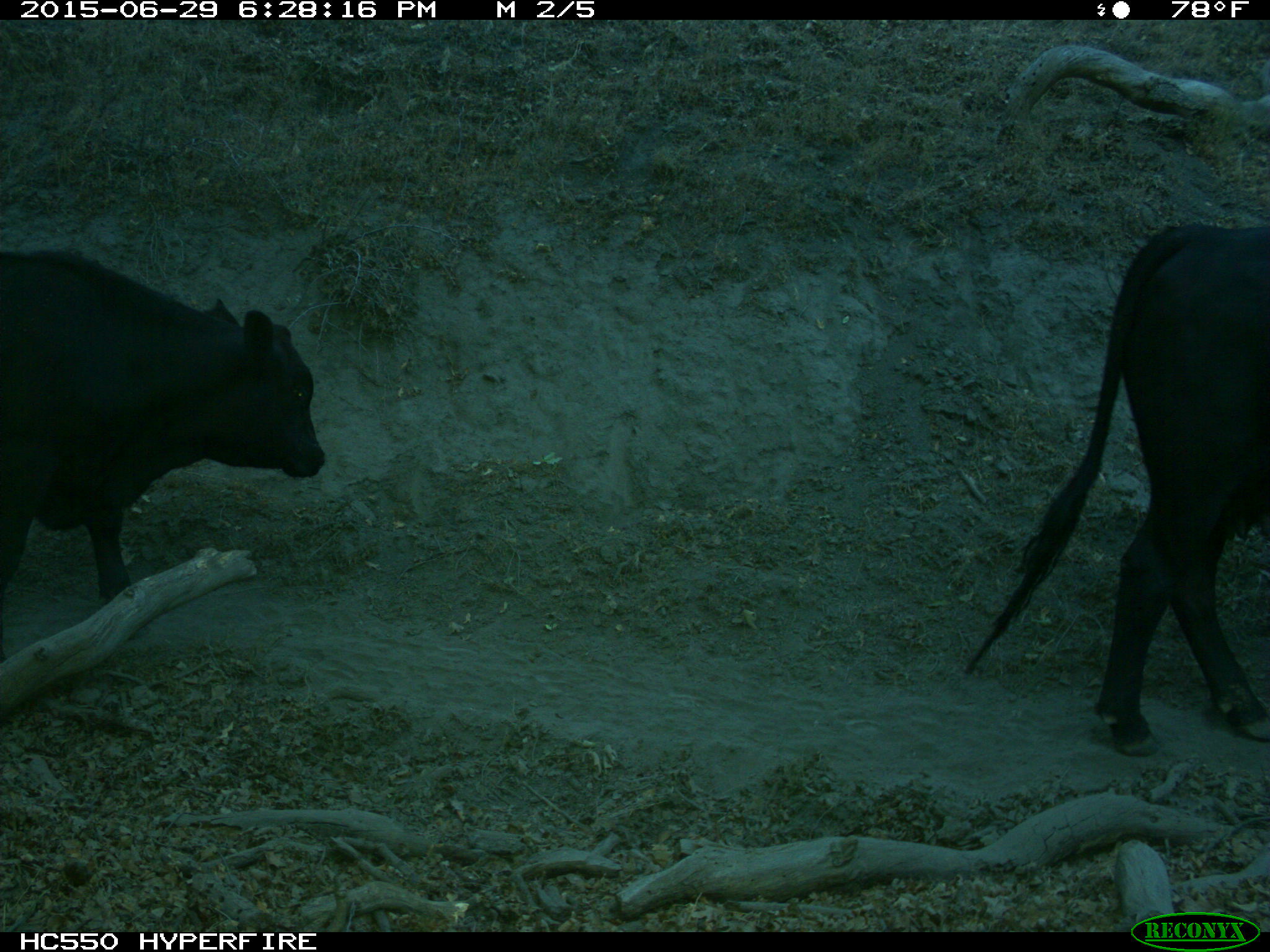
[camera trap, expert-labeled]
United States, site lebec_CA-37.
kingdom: Animalia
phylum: Chordata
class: Mammalia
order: Artiodactyla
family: Bovidae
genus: Bos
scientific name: Bos taurus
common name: domestic cow